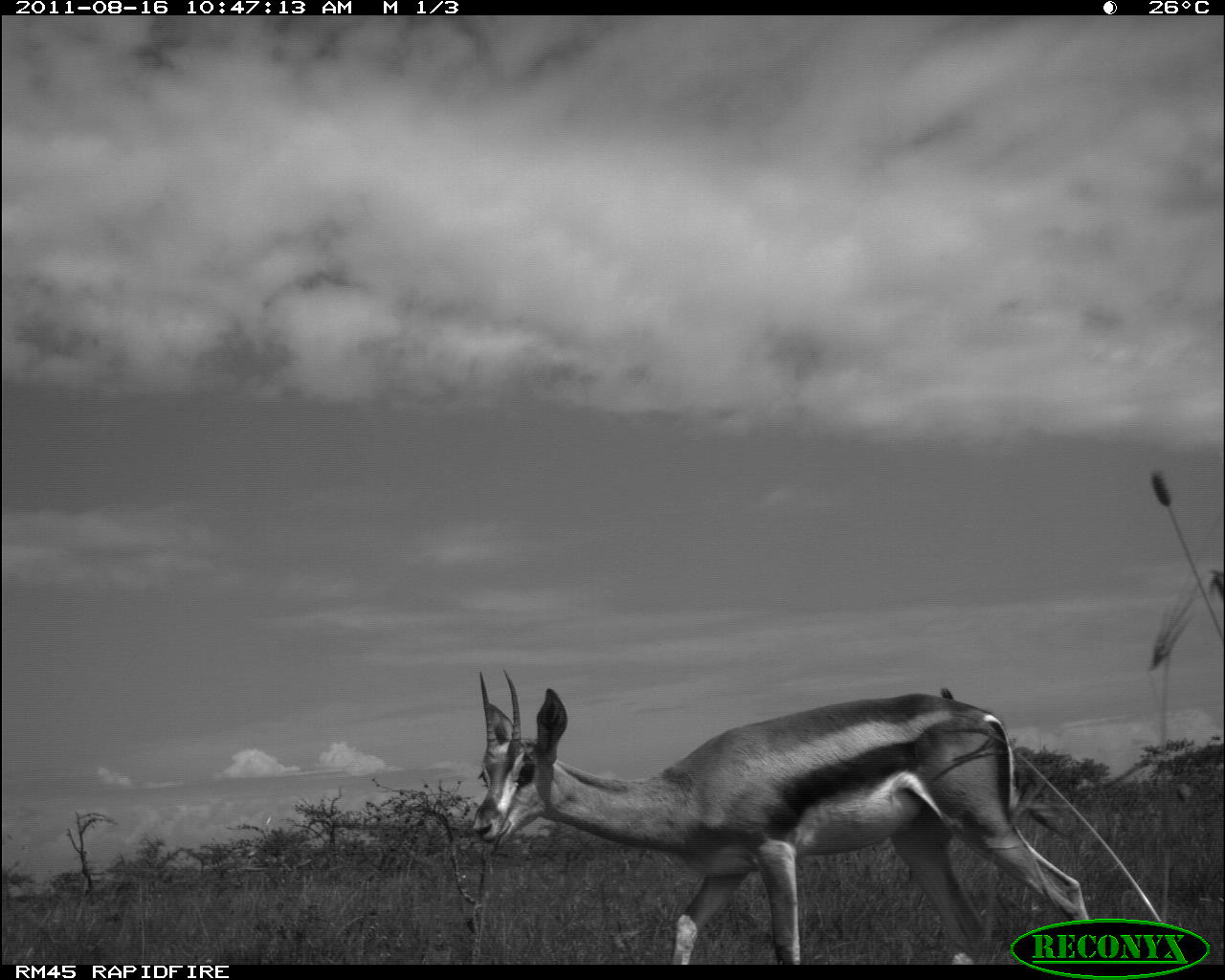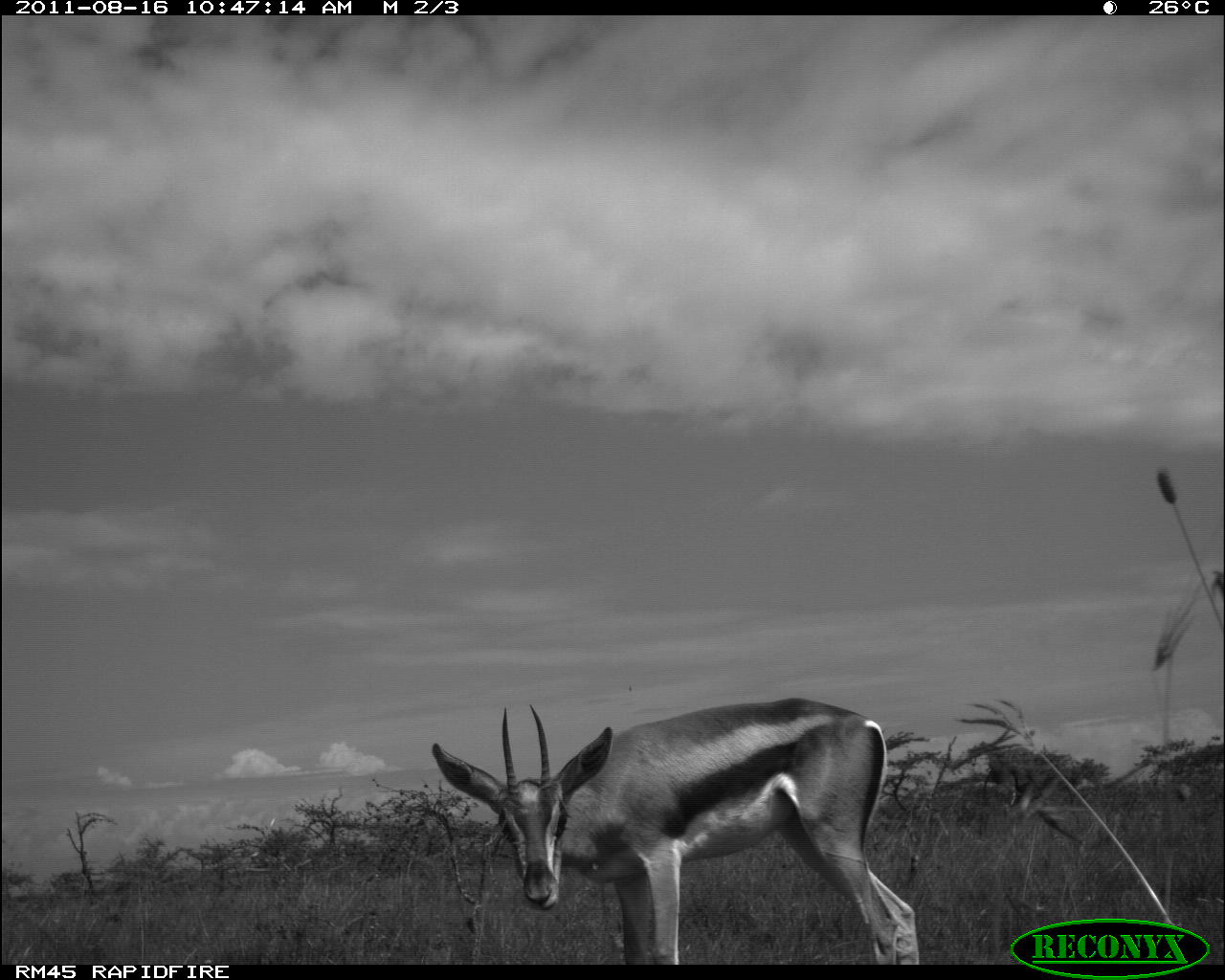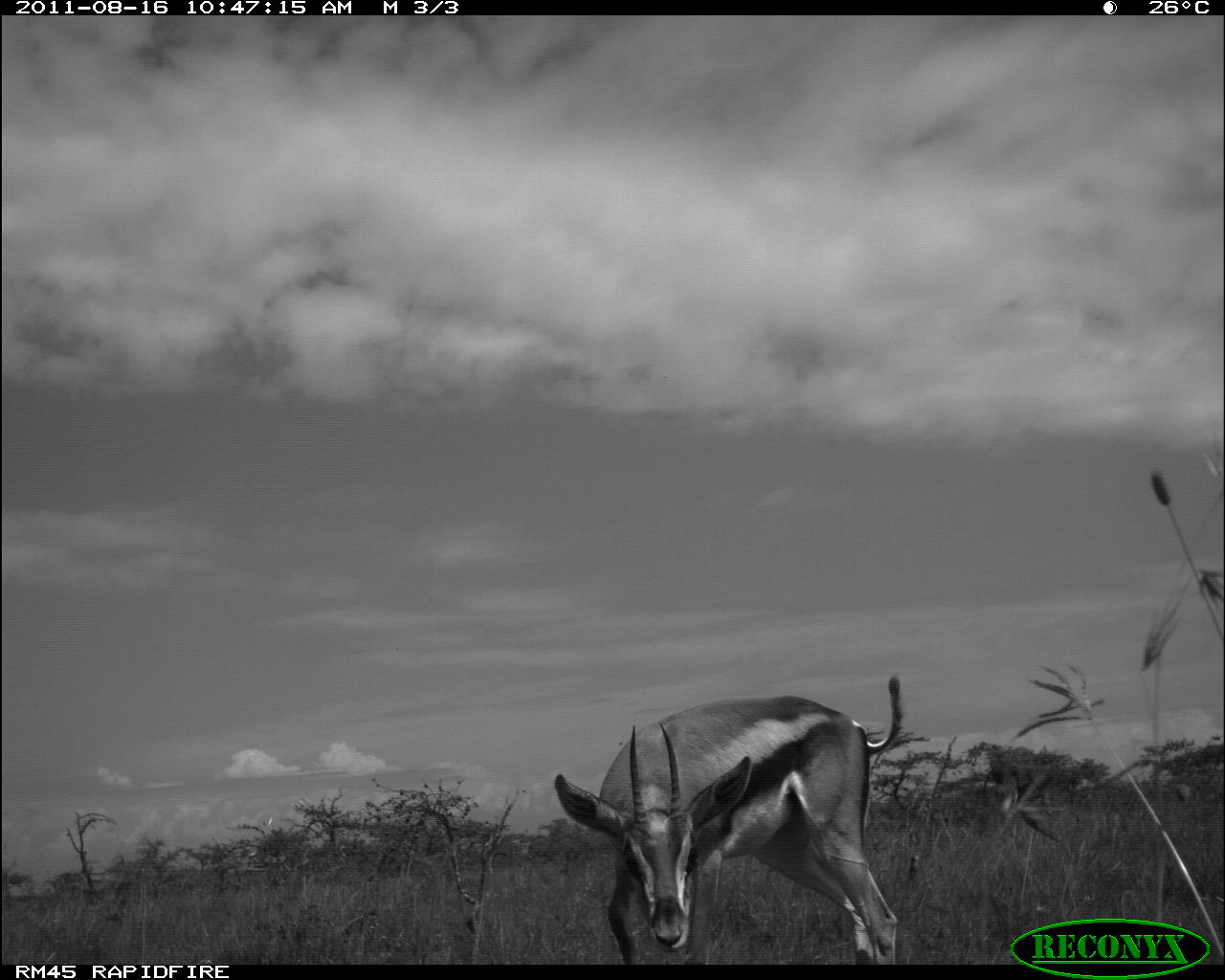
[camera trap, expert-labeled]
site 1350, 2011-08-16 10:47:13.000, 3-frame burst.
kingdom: Animalia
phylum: Chordata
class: Mammalia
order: Artiodactyla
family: Bovidae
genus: Nanger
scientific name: Nanger granti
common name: grant's gazelle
Nanger granti (grant's gazelle), count 1.